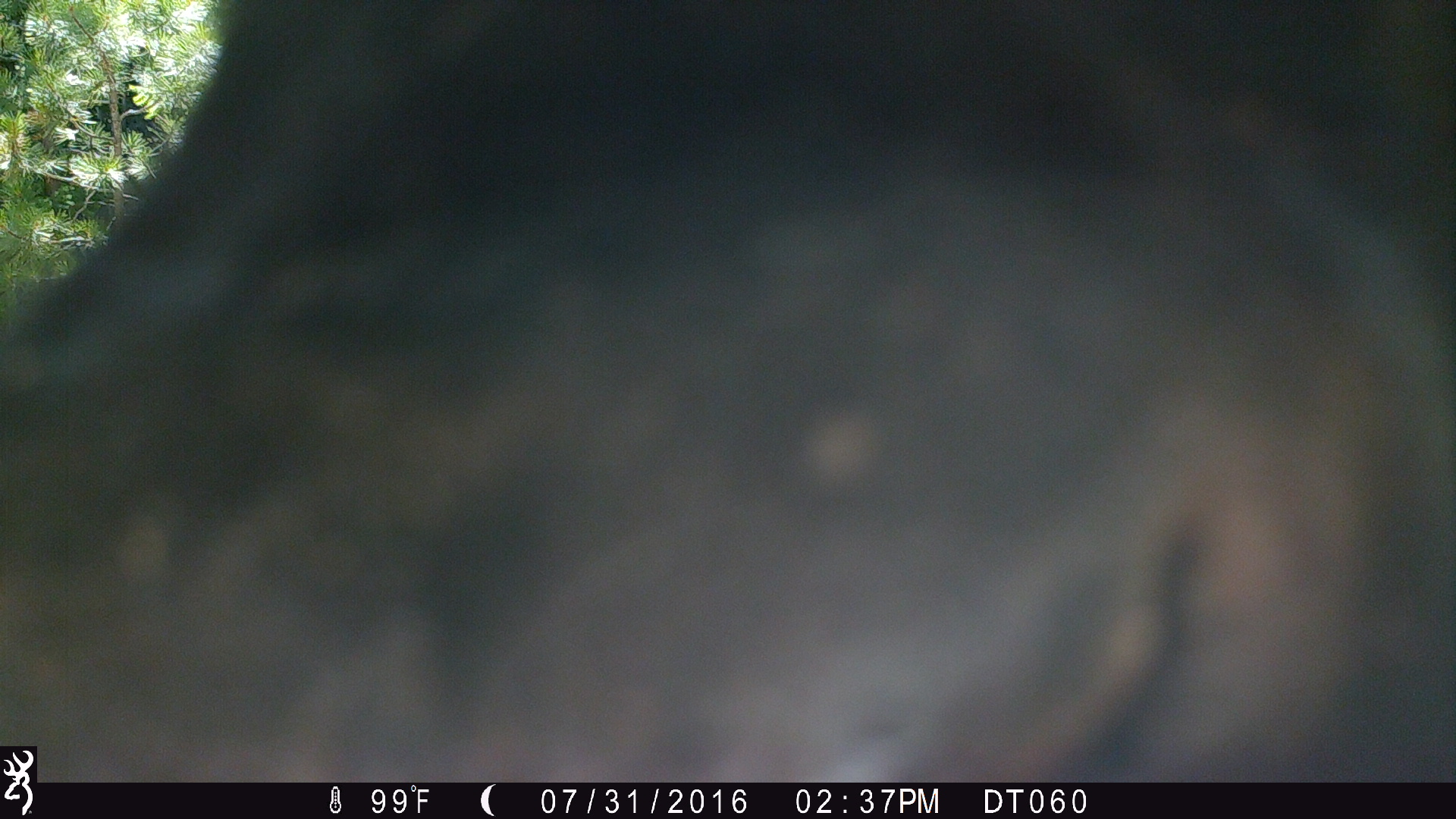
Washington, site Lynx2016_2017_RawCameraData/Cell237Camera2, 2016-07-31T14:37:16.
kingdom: Animalia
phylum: Chordata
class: Mammalia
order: Artiodactyla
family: Bovidae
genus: Bos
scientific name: Bos taurus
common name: domestic cattle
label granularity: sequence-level